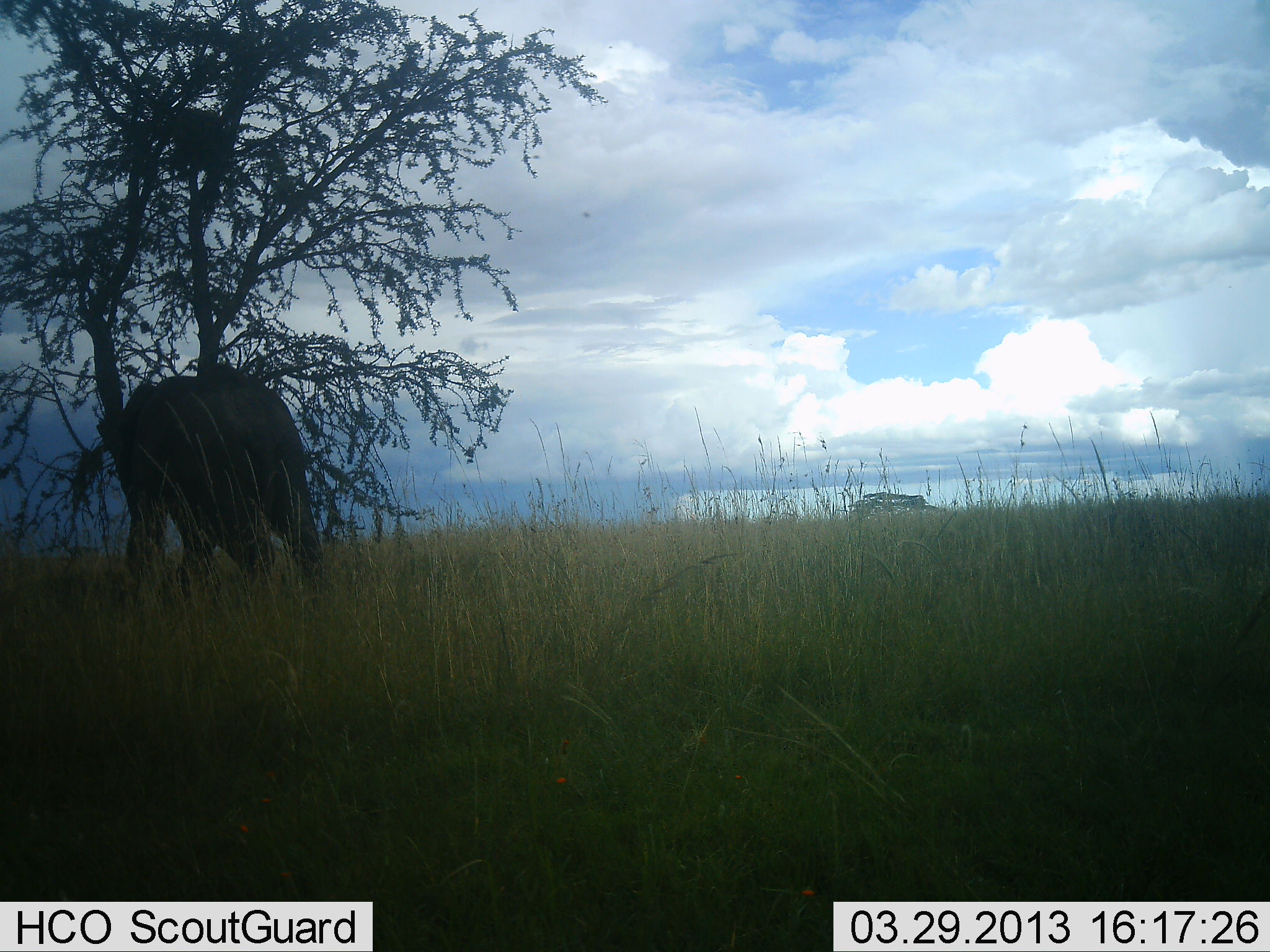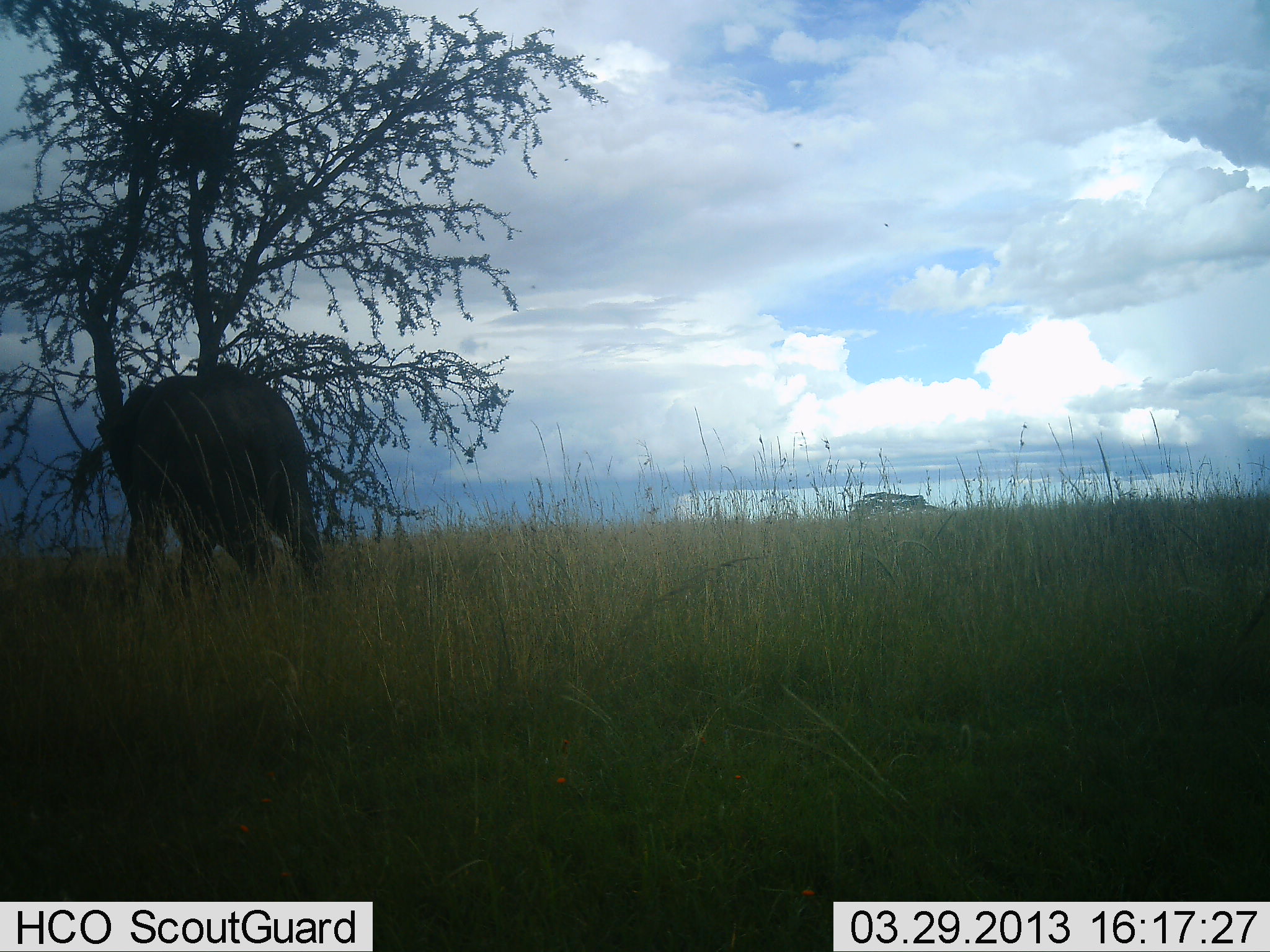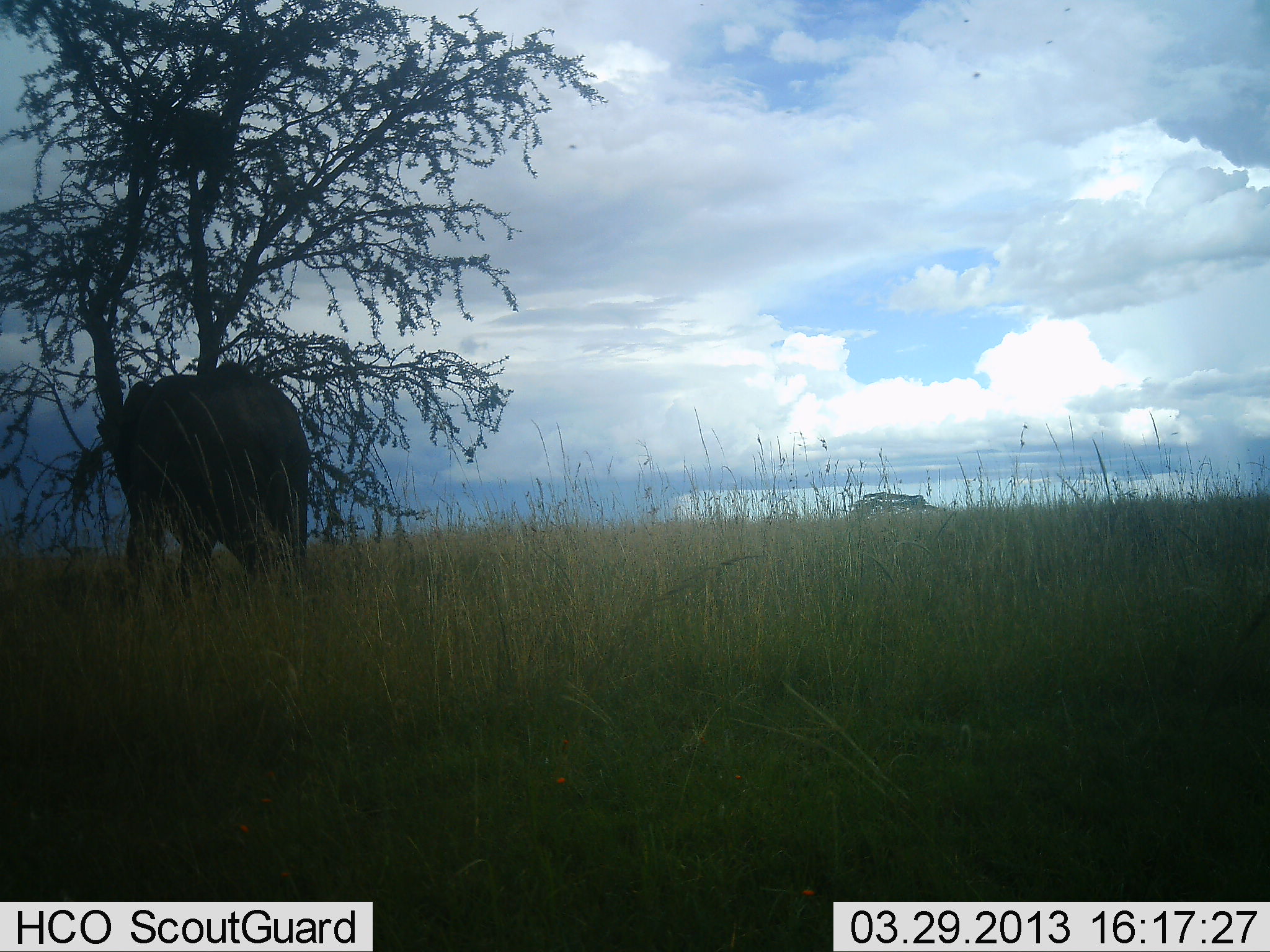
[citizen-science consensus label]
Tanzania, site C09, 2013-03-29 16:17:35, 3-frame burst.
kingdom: Animalia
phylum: Chordata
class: Mammalia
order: Proboscidea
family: Elephantidae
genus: Loxodonta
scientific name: Loxodonta africana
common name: african bush elephant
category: elephant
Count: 1.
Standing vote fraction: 80%.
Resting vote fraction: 0%.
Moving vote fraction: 0%.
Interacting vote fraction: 15%.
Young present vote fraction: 5%.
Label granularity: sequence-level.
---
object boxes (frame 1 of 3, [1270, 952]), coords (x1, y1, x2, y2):
animal: (69, 361, 334, 604)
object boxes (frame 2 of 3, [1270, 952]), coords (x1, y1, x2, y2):
animal: (69, 361, 329, 604)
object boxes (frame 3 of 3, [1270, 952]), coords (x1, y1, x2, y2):
animal: (69, 358, 316, 604)